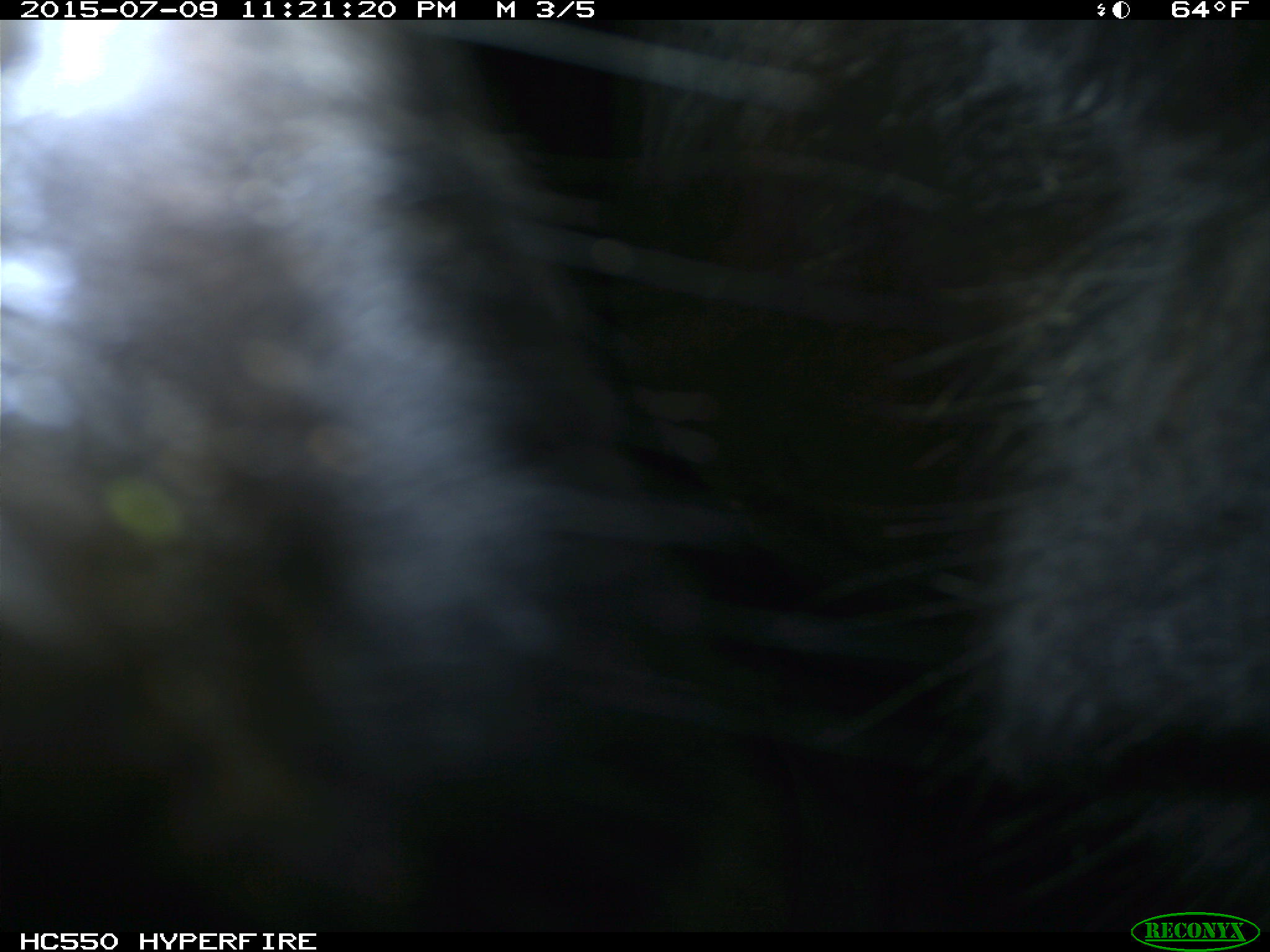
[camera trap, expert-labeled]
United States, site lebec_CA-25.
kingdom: Animalia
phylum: Chordata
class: Mammalia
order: Artiodactyla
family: Bovidae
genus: Bos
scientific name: Bos taurus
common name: domestic cow